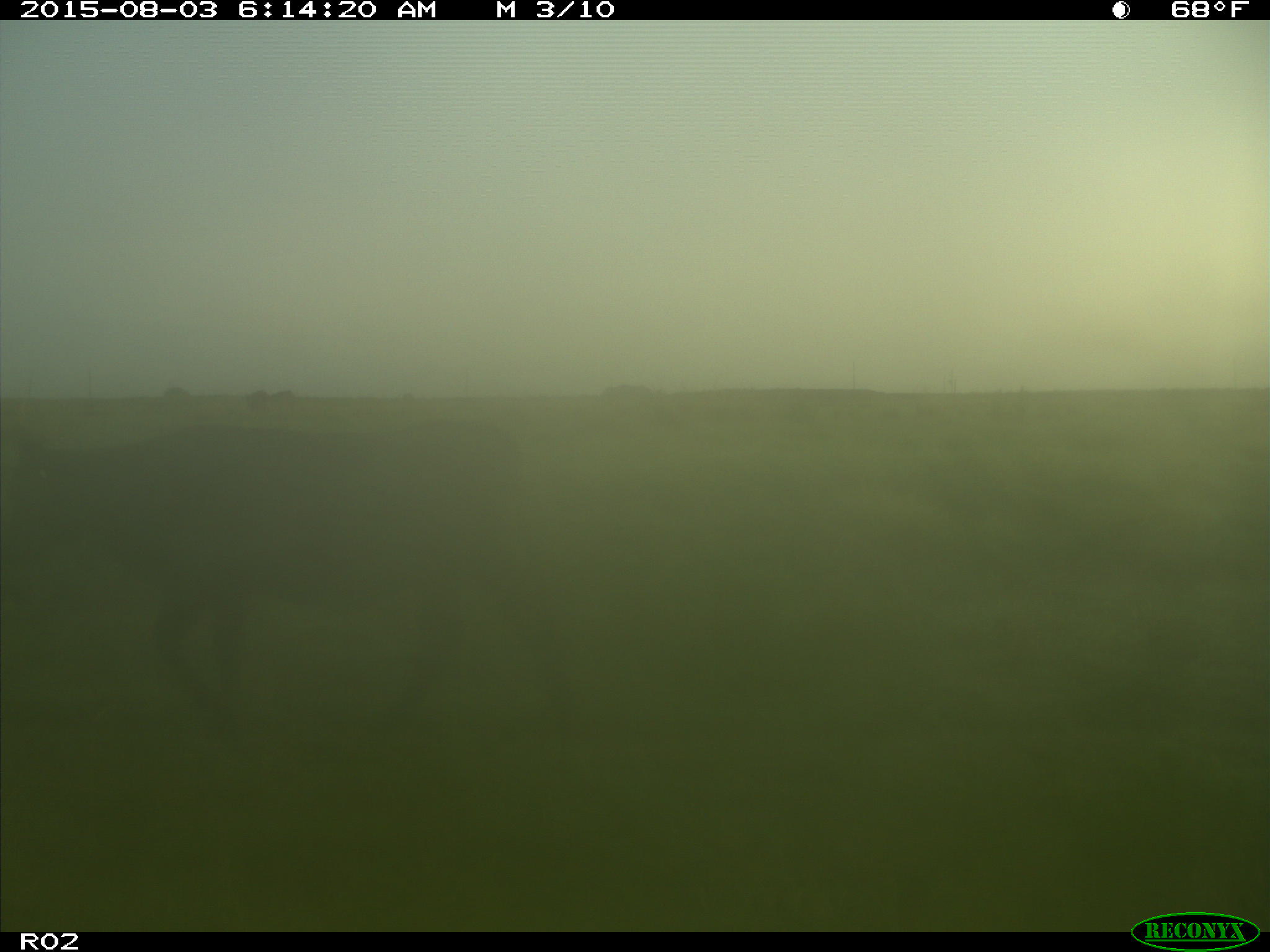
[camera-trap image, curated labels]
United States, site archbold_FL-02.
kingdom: Animalia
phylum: Chordata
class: Mammalia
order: Artiodactyla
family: Bovidae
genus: Bos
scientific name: Bos taurus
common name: domestic cow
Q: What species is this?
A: Bos taurus (domestic cow).